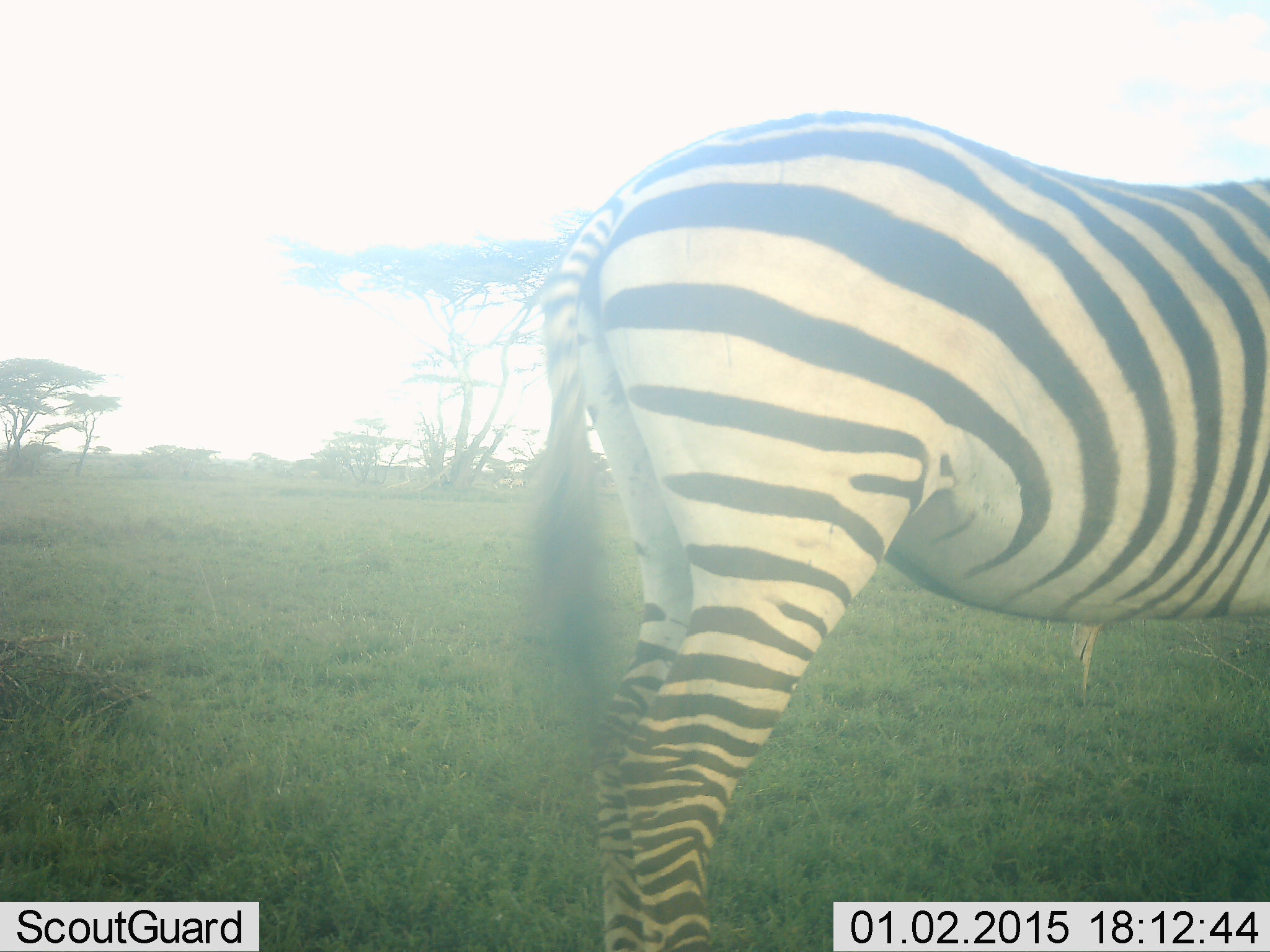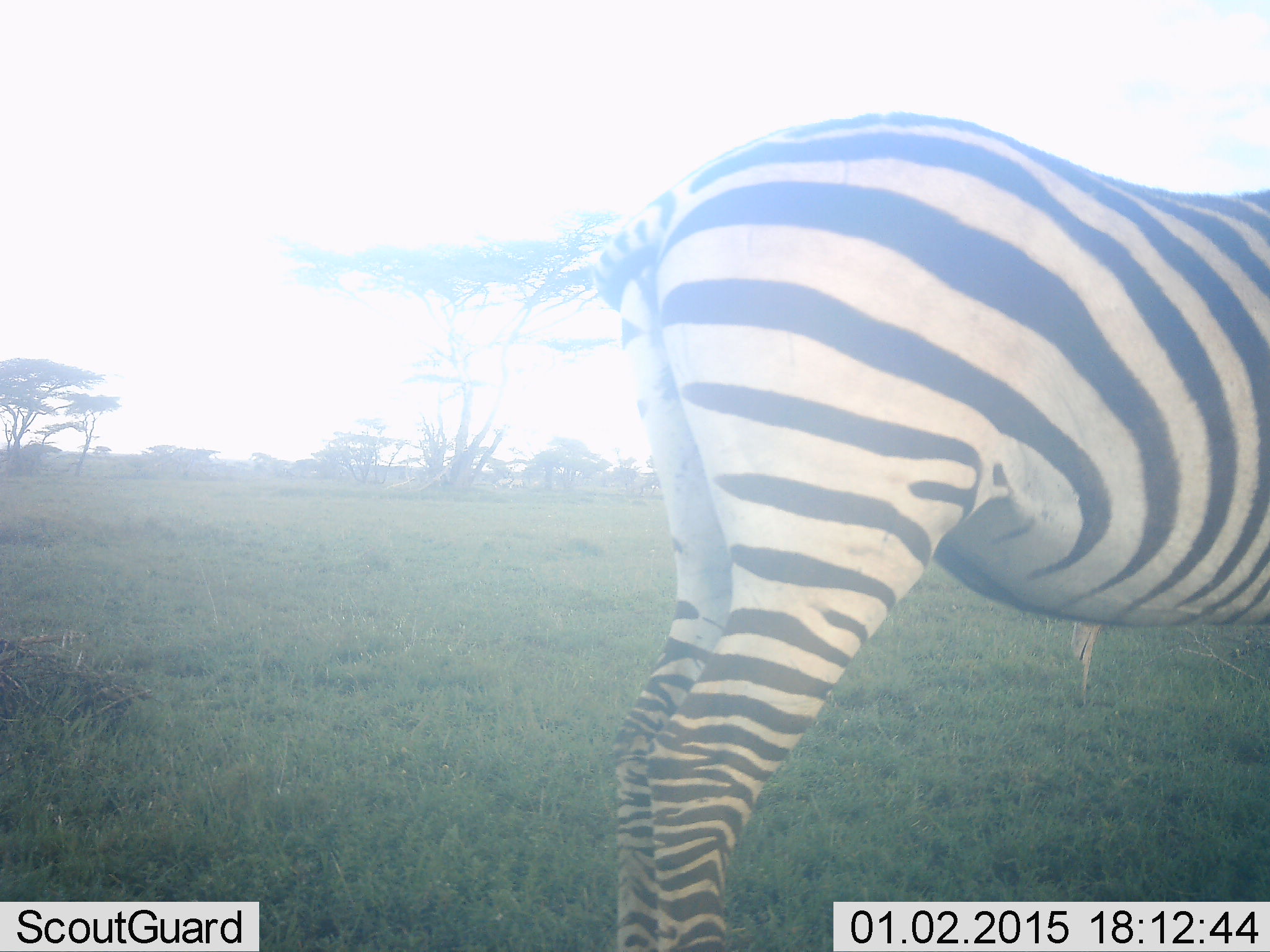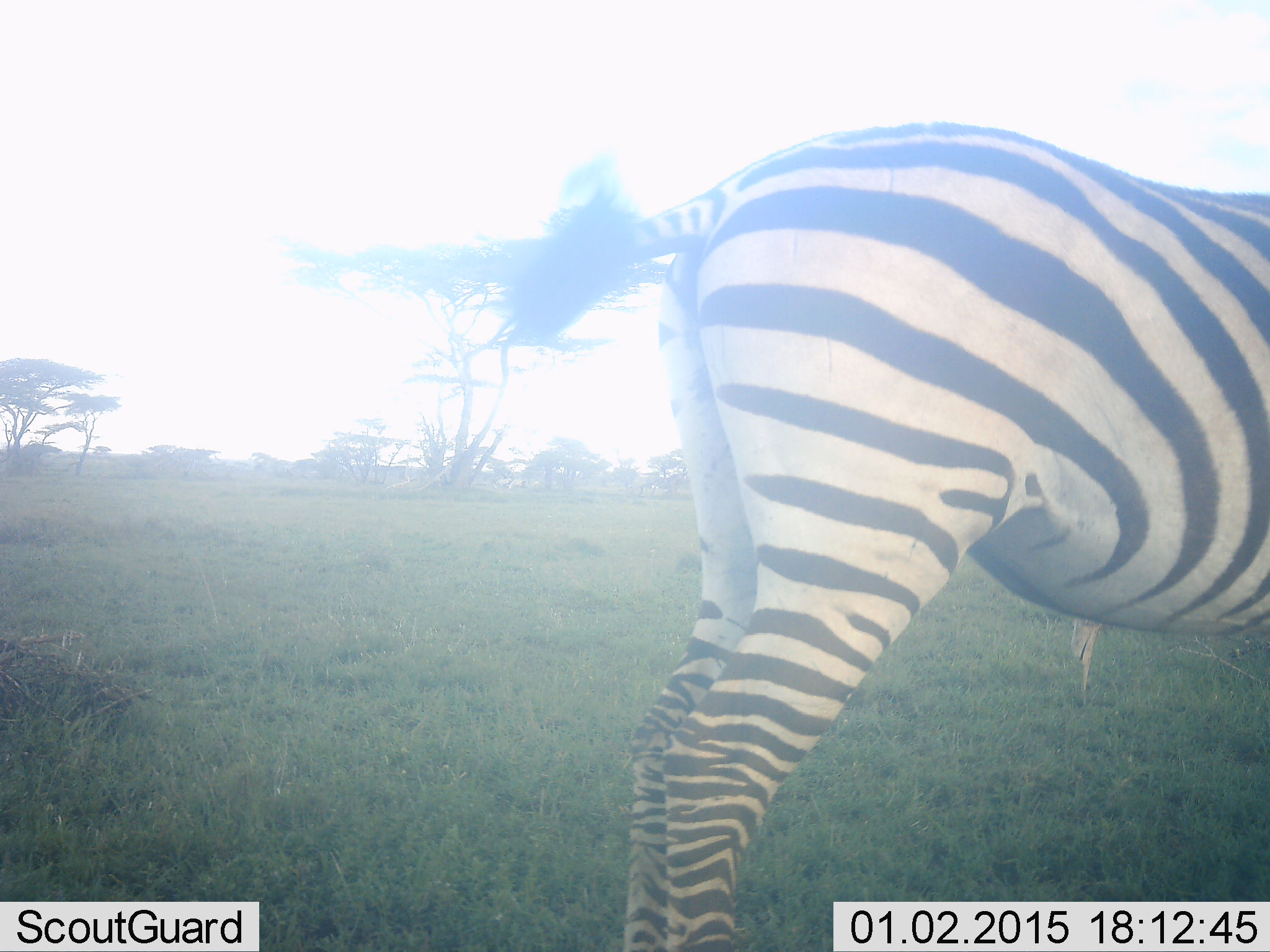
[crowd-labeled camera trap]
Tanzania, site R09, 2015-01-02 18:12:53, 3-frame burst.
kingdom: Animalia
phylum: Chordata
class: Mammalia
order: Perissodactyla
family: Equidae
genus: Equus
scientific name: Equus quagga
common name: plains zebra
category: zebra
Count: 1.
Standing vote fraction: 100%.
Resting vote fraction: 0%.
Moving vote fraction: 0%.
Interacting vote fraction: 0%.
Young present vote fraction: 0%.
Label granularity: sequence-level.